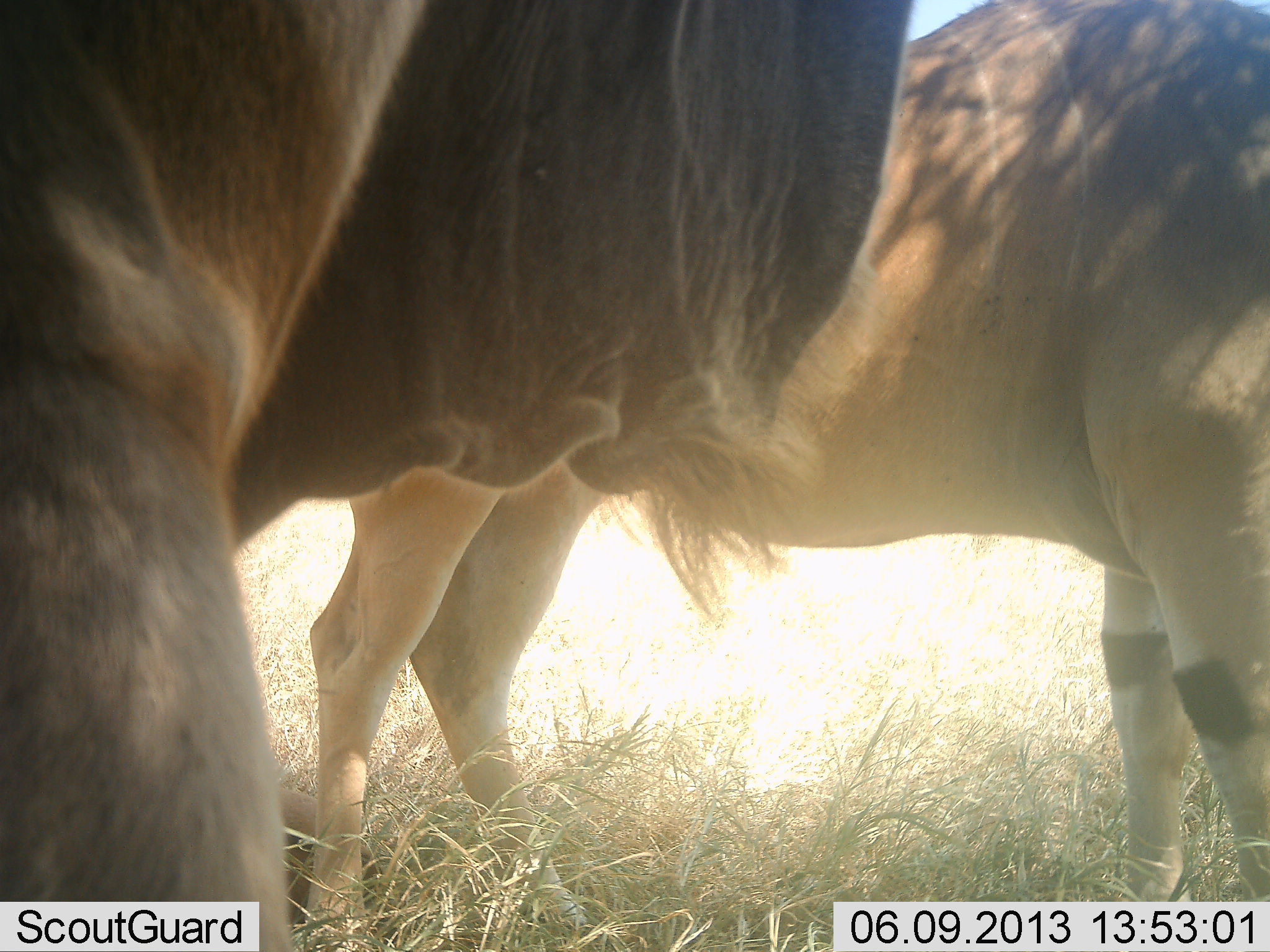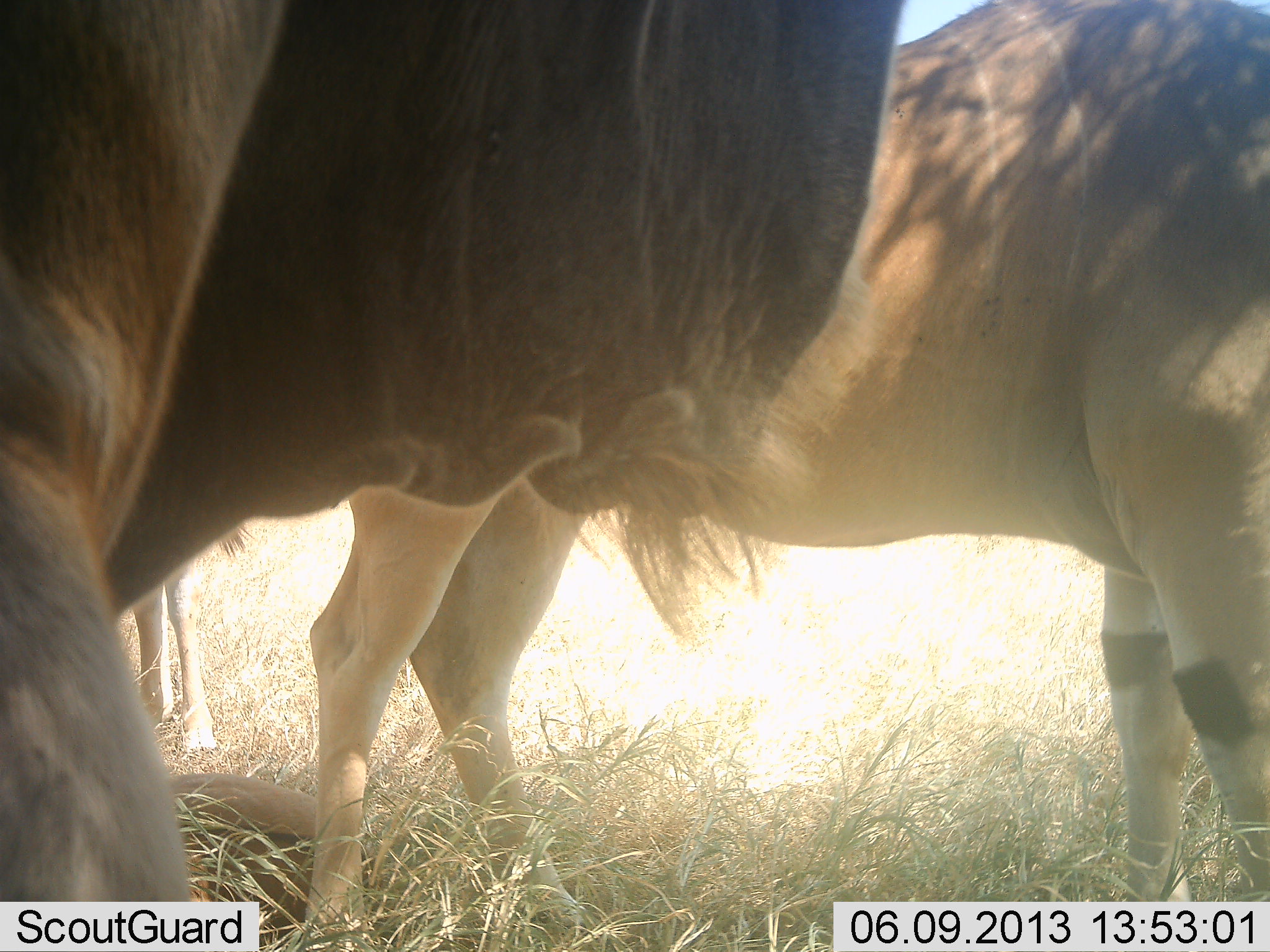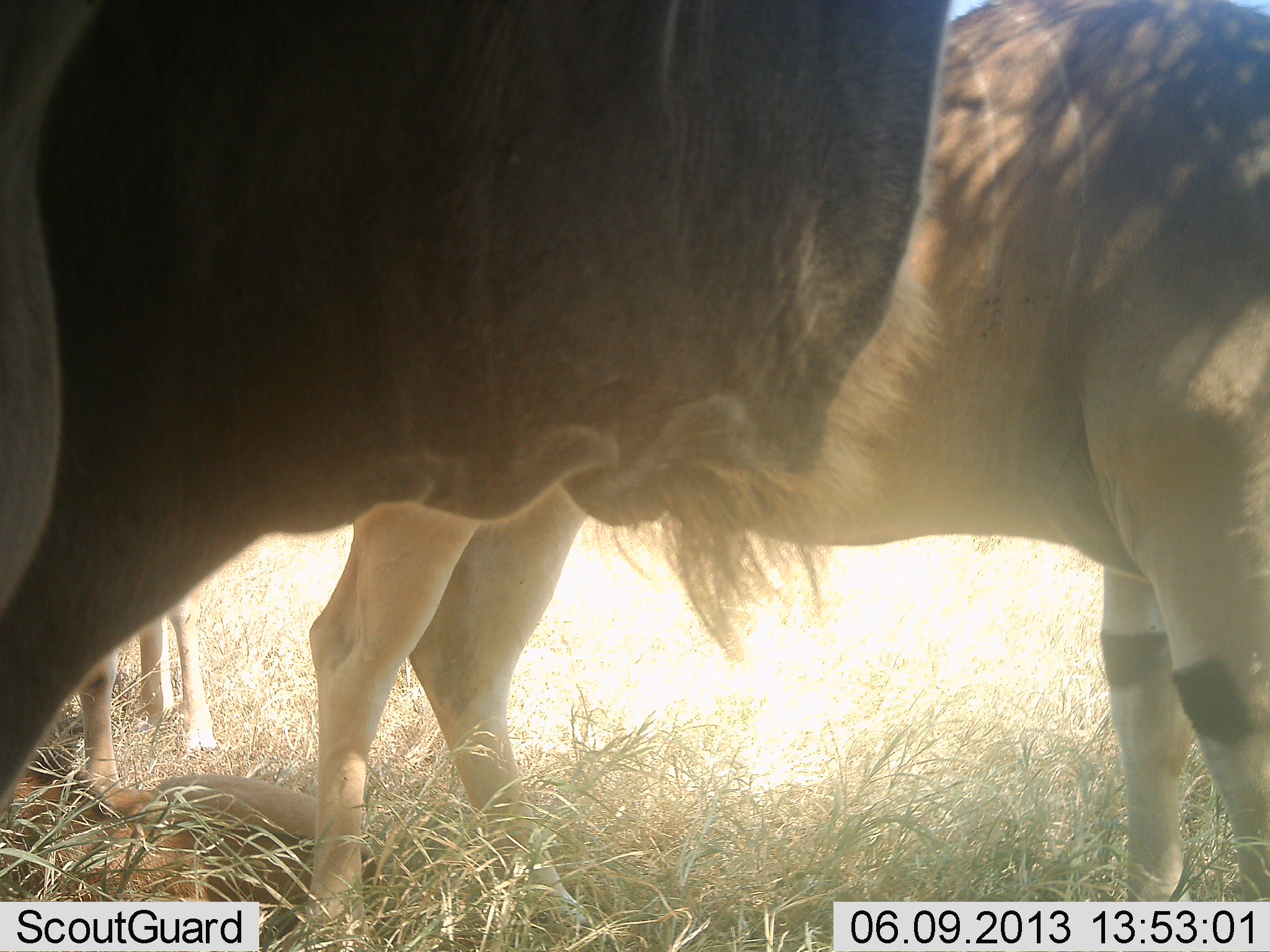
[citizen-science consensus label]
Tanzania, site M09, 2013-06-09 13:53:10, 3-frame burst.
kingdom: Animalia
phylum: Chordata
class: Mammalia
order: Artiodactyla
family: Bovidae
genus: Tragelaphus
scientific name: Tragelaphus oryx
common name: eland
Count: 3.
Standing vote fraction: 100%.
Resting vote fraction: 9%.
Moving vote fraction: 9%.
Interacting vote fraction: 0%.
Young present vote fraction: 9%.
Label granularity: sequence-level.